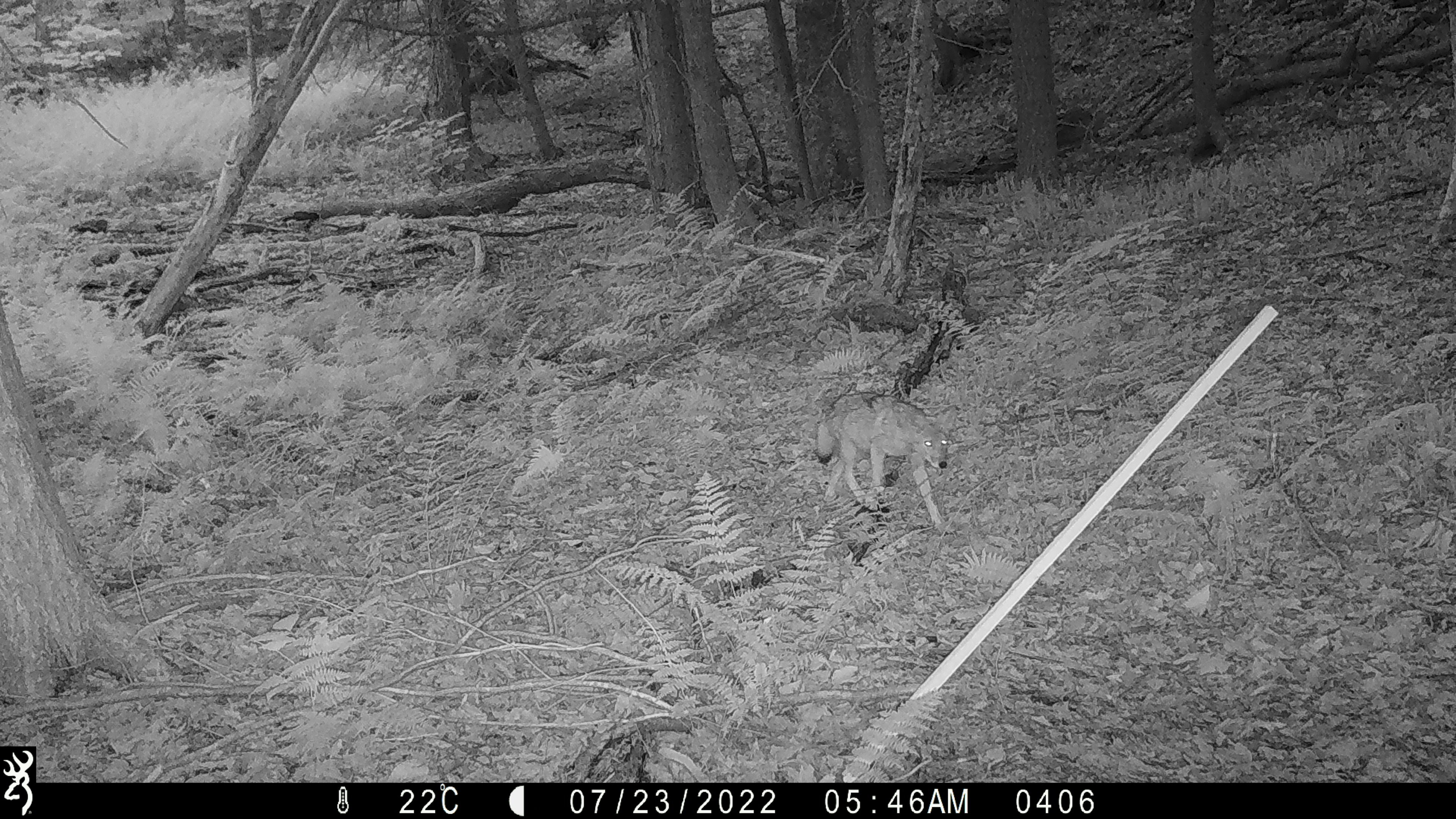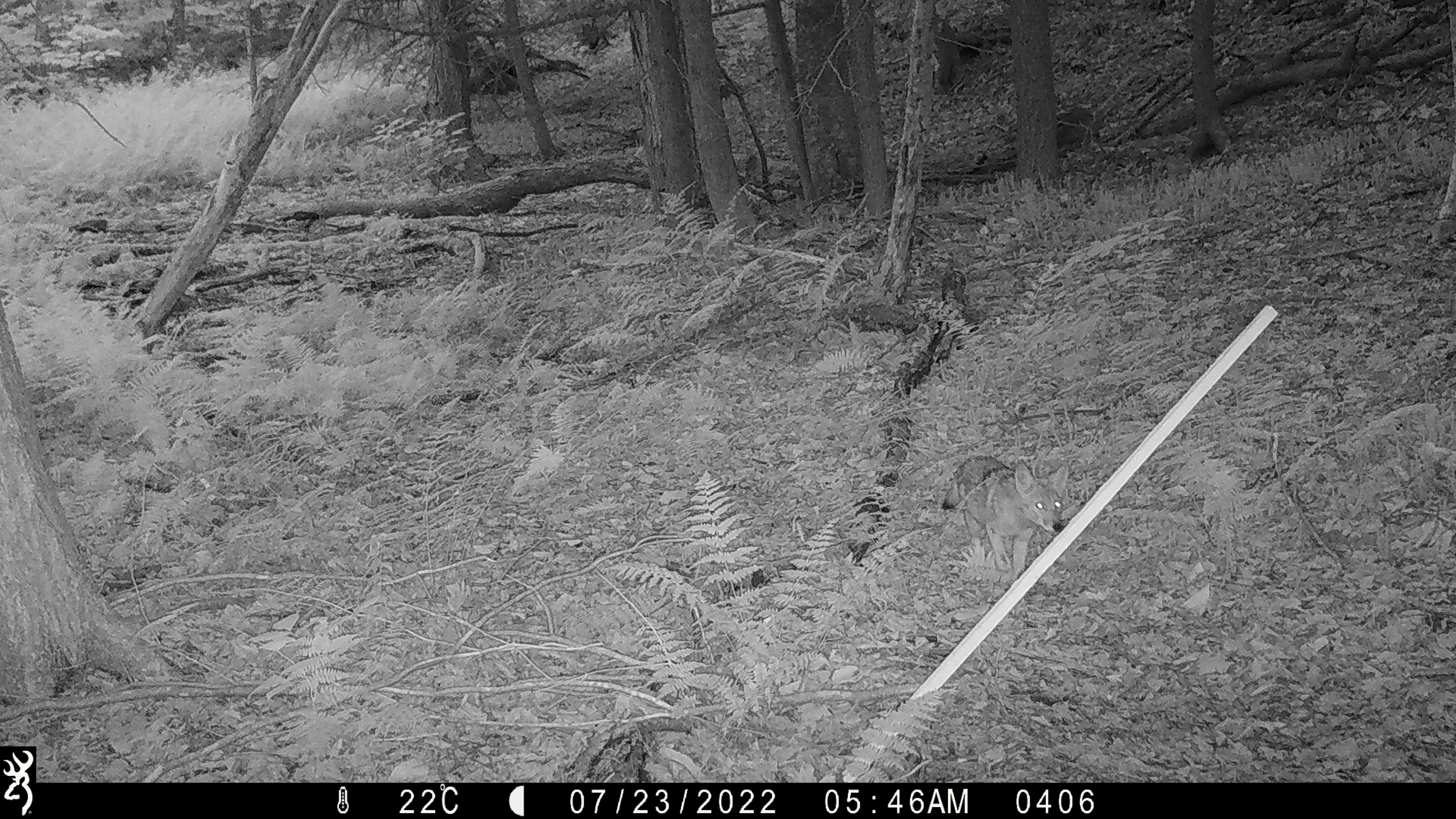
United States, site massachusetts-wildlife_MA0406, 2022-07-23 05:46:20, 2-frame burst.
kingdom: Animalia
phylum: Chordata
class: Mammalia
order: Carnivora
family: Canidae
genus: Canis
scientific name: Canis latrans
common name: coyote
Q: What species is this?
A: Coyote (Canis latrans).